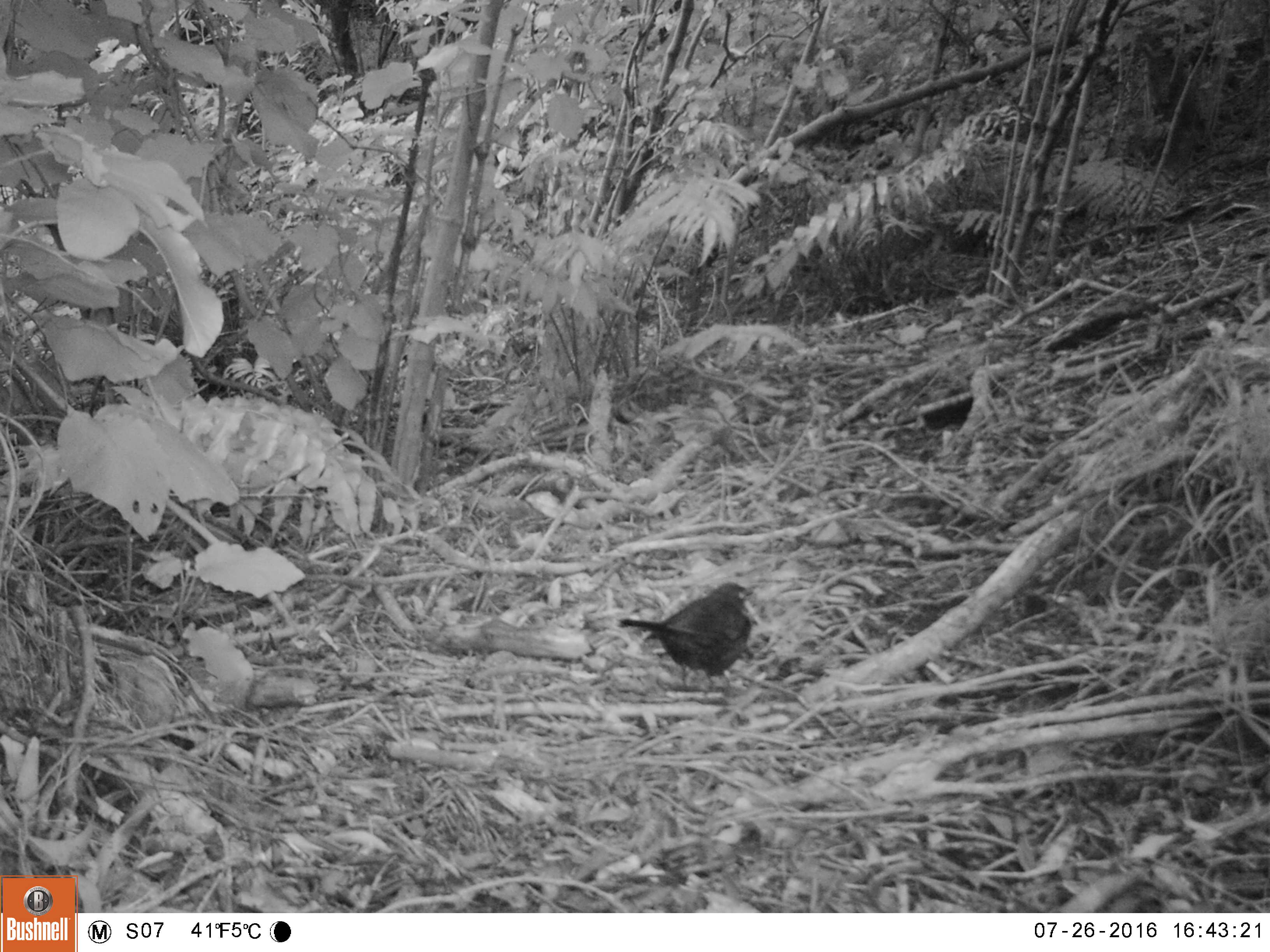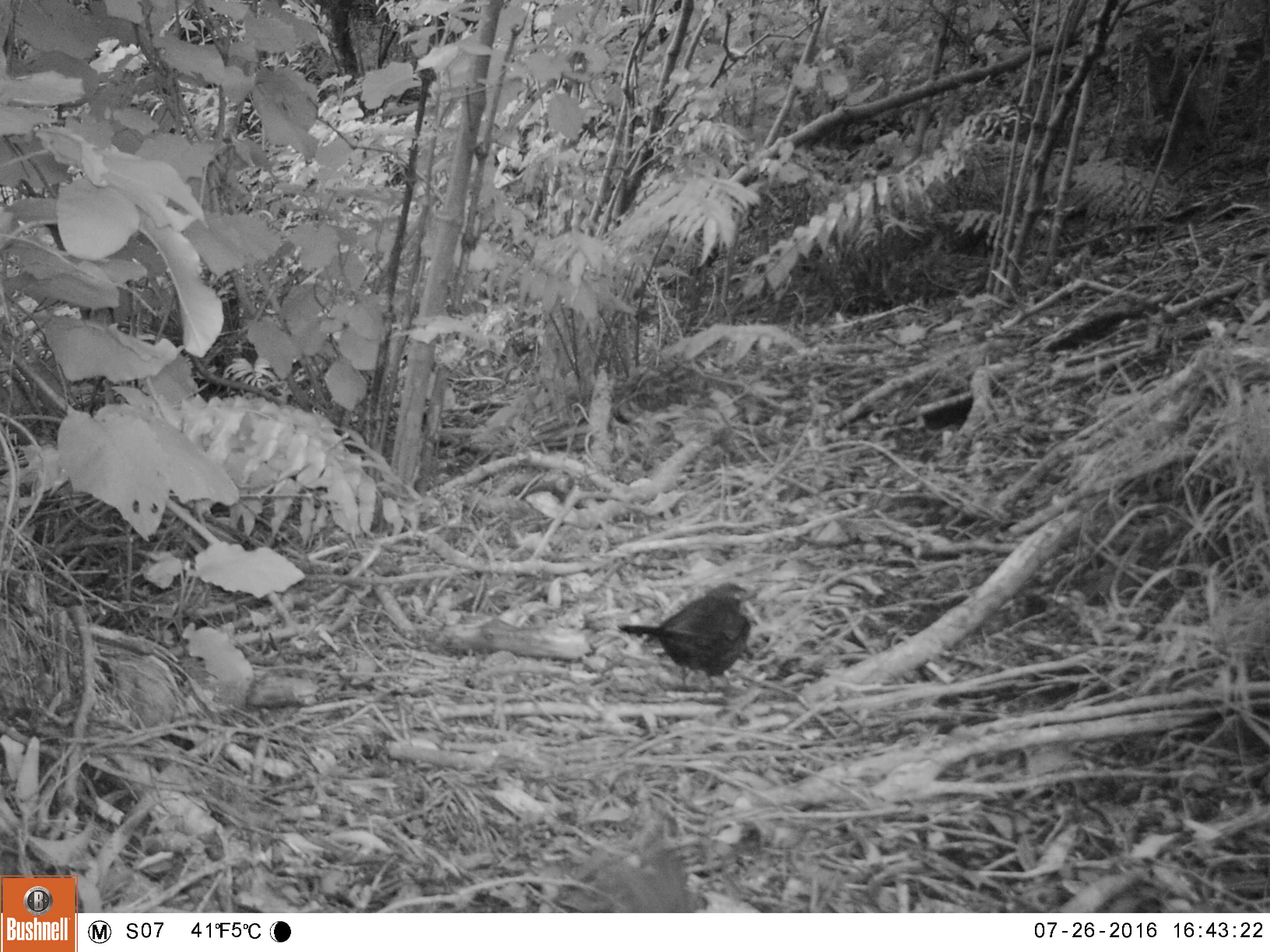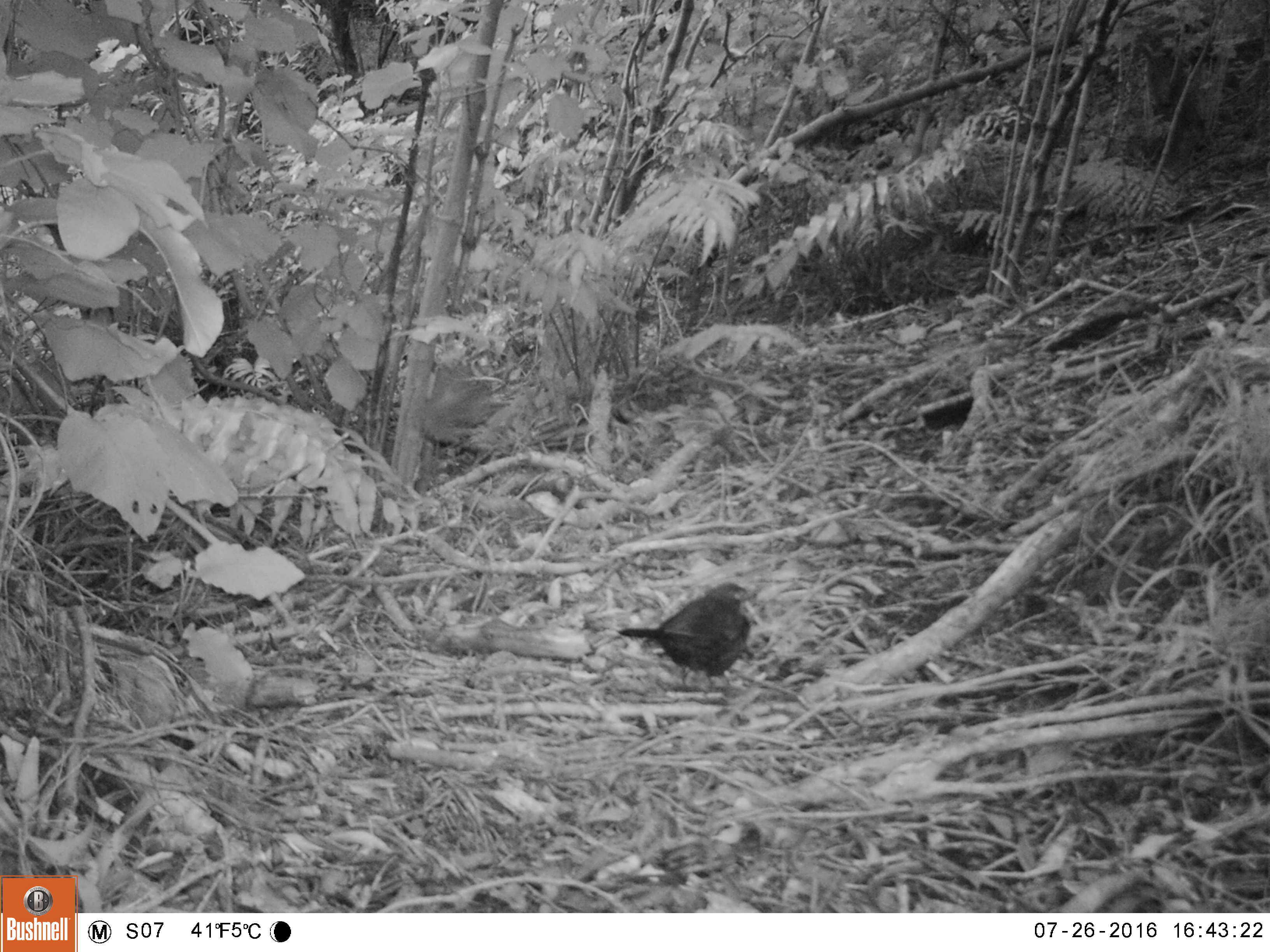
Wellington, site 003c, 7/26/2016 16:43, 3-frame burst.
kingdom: Animalia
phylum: Chordata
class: Aves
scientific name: Aves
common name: bird